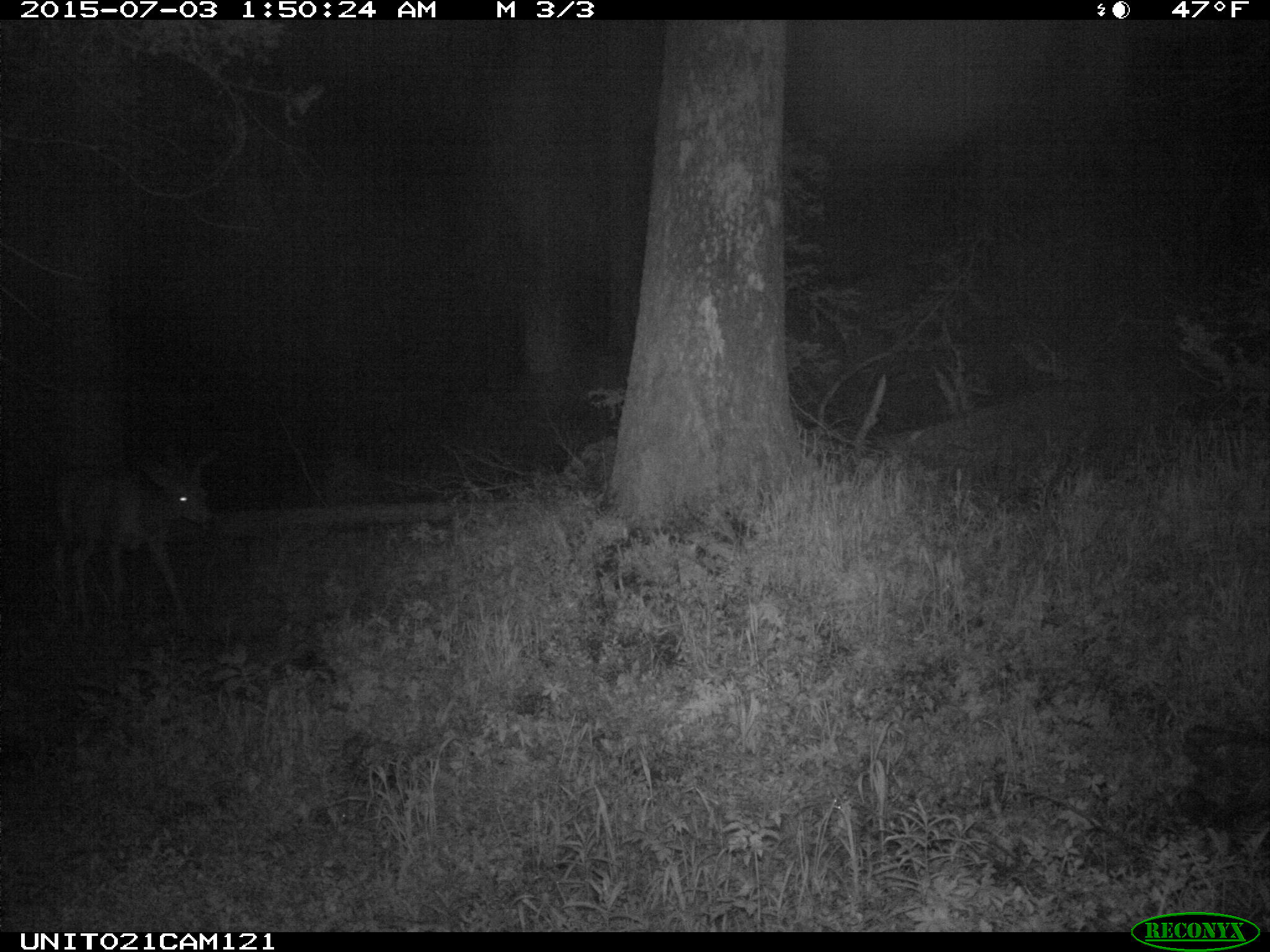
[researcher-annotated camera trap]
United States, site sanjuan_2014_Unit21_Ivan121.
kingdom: Animalia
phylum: Chordata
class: Mammalia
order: Artiodactyla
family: Cervidae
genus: Odocoileus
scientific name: Odocoileus hemionus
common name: mule deer